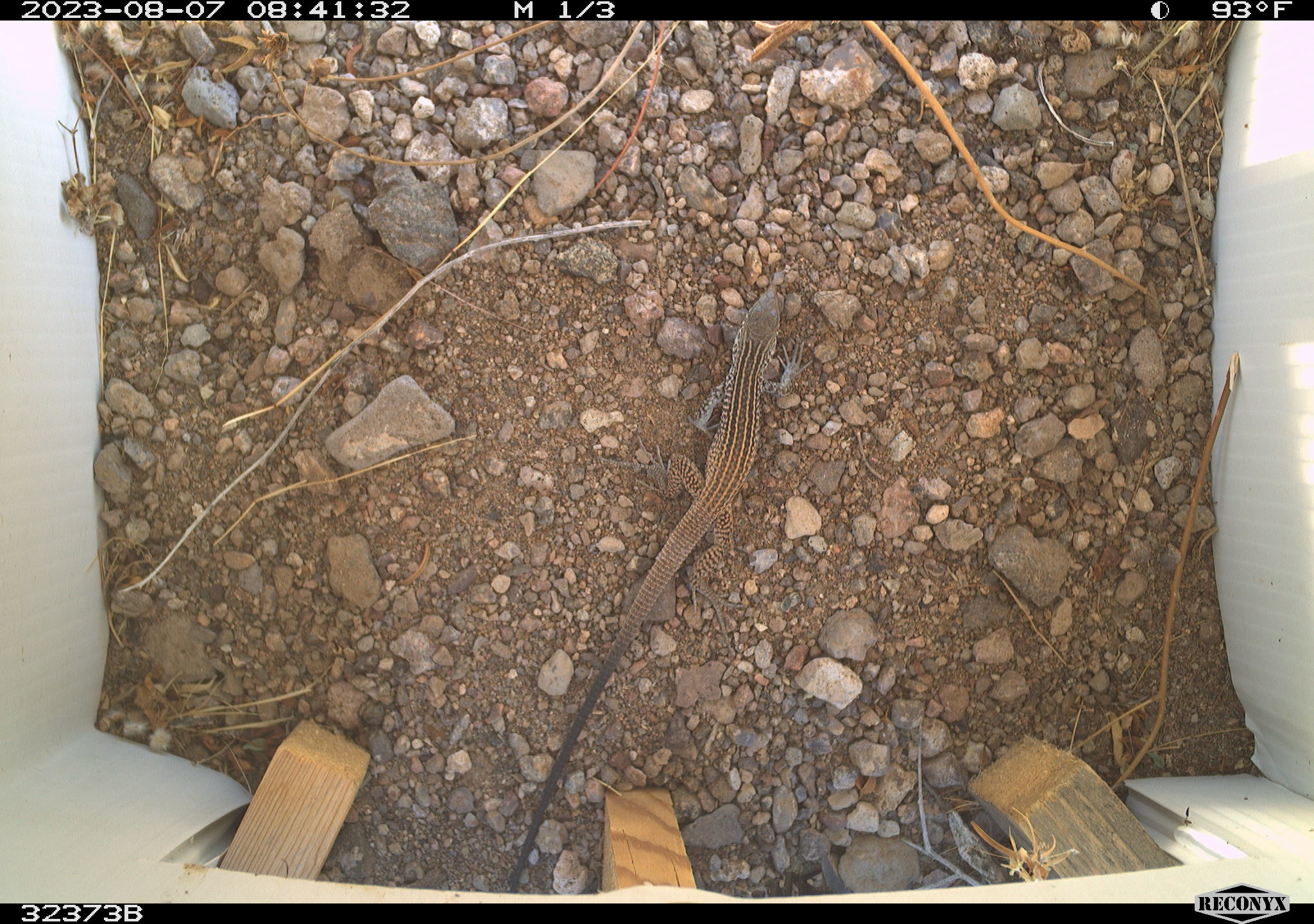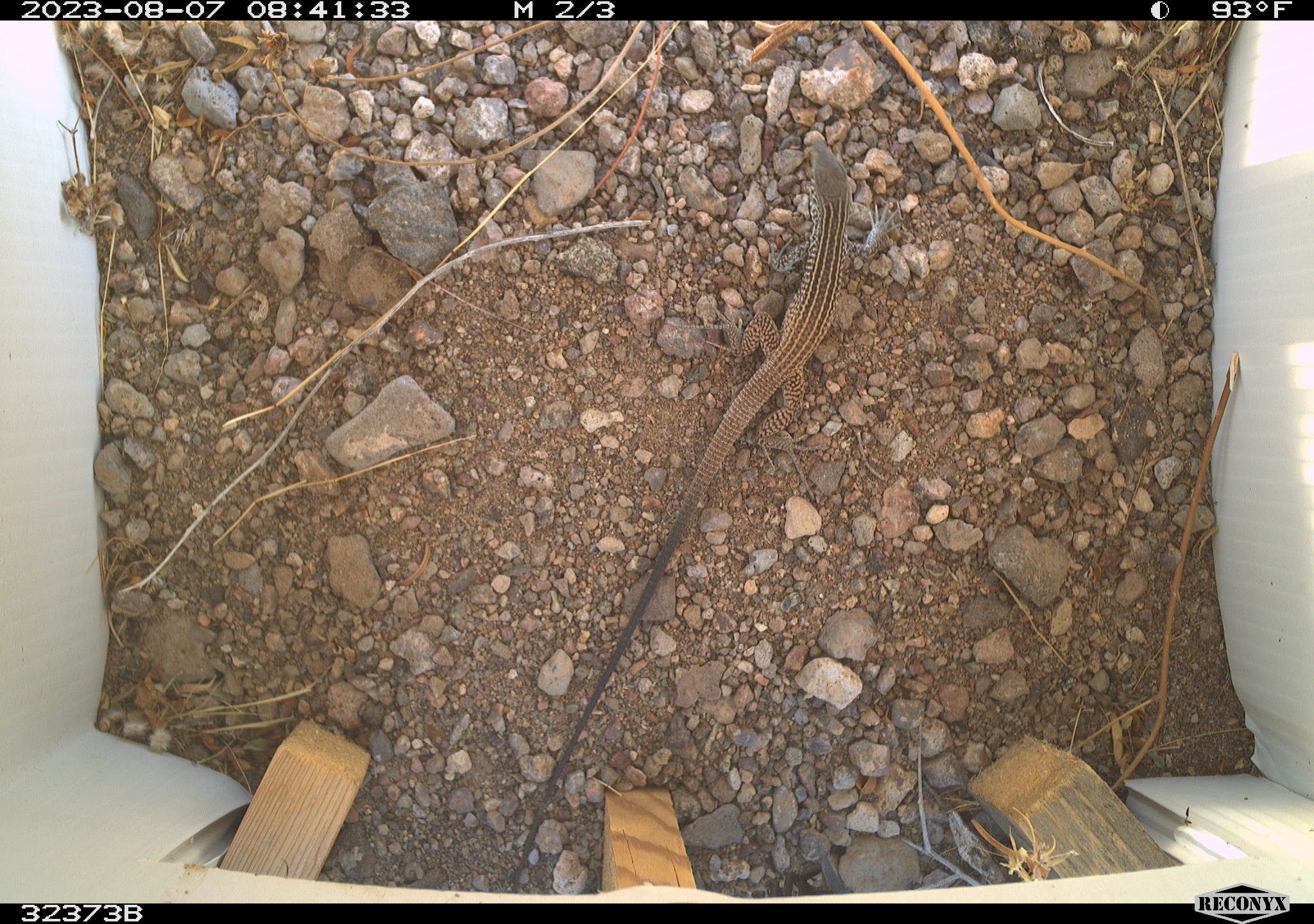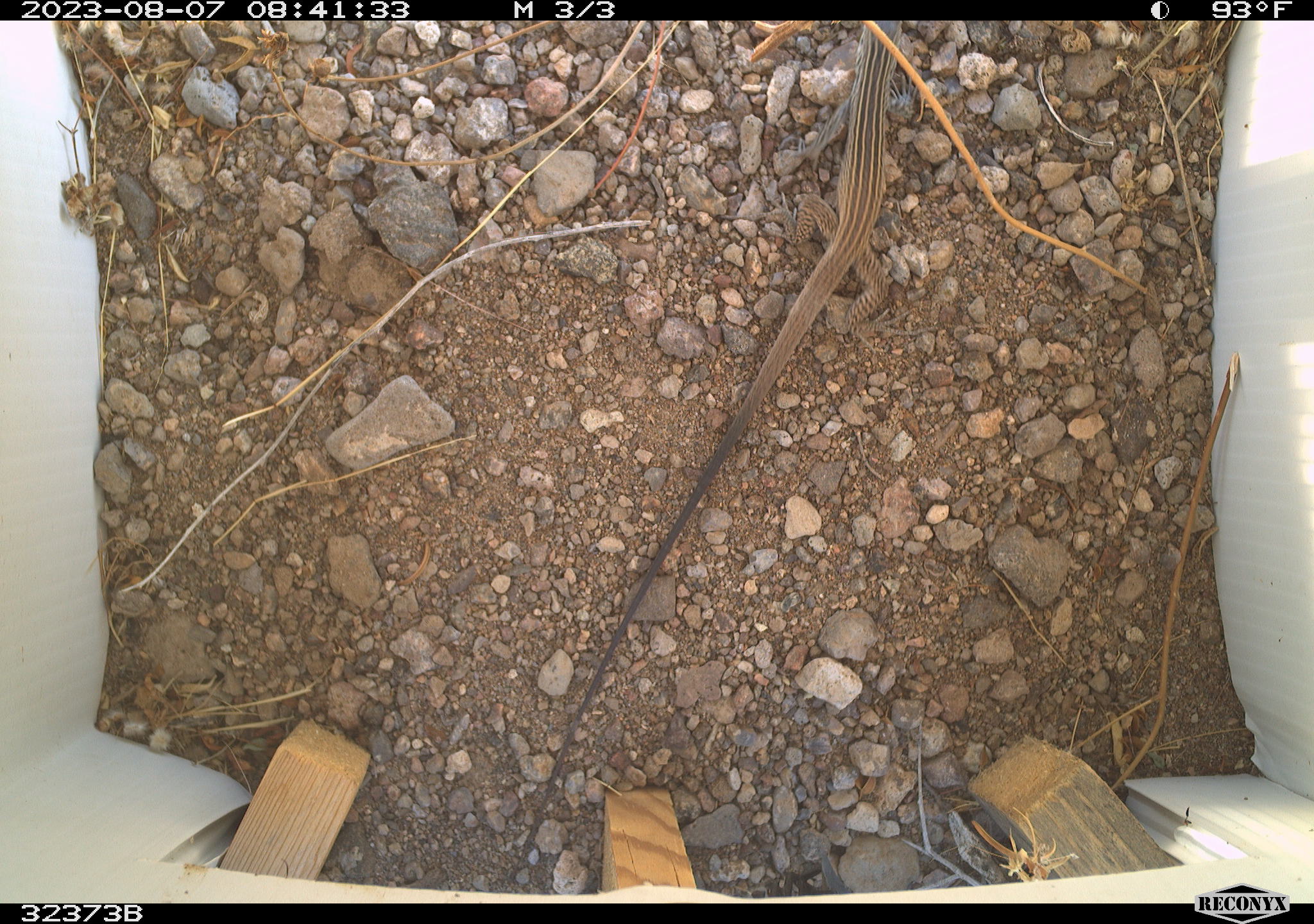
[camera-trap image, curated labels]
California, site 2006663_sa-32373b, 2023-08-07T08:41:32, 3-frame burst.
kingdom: Animalia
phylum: Chordata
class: Reptilia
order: Squamata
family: Teiidae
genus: Aspidoscelis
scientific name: Aspidoscelis tigris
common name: western whiptail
Western whiptail (Aspidoscelis tigris).